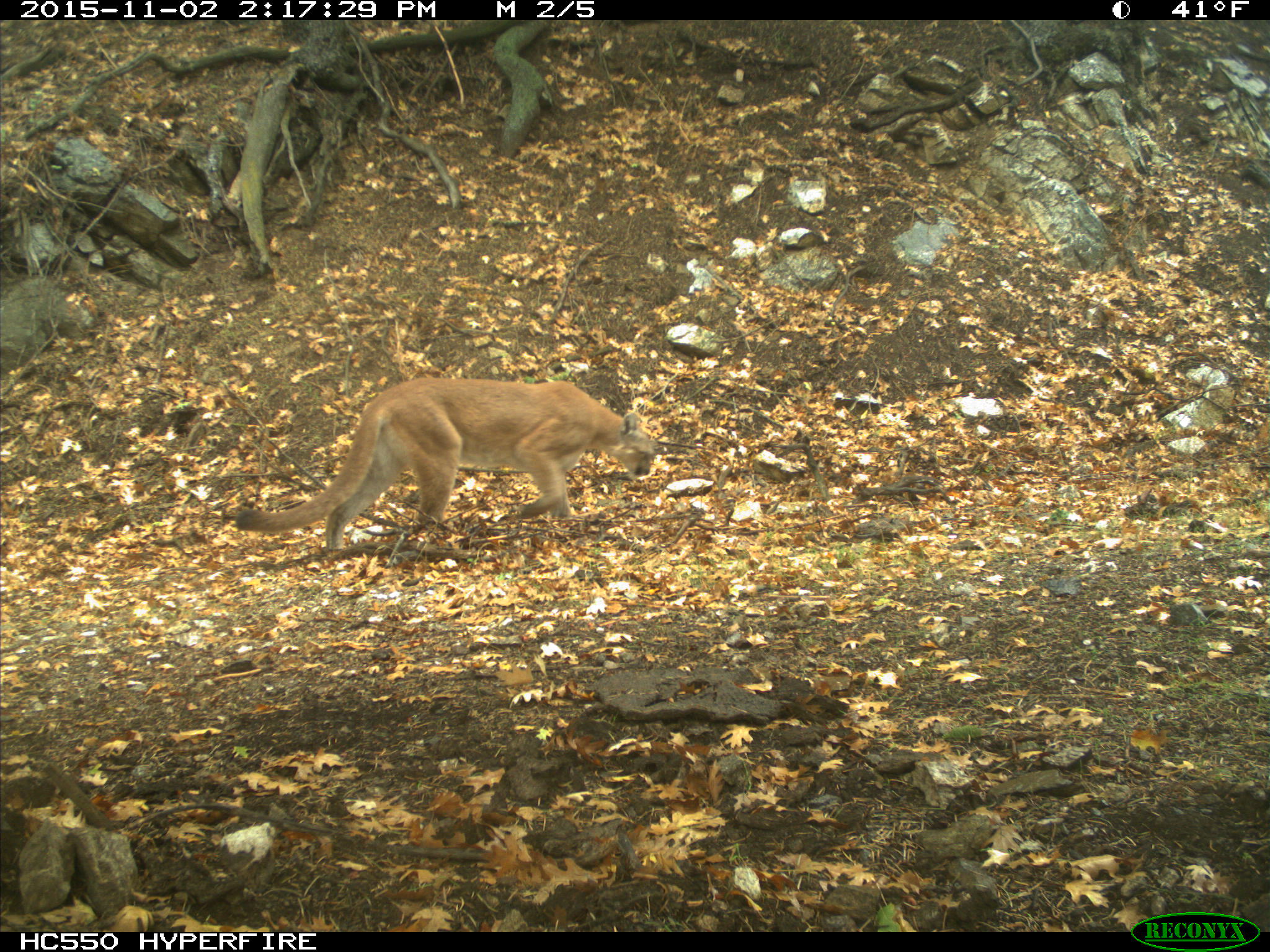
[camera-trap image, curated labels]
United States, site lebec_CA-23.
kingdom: Animalia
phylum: Chordata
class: Mammalia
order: Carnivora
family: Felidae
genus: Puma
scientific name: Puma concolor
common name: mountain lion